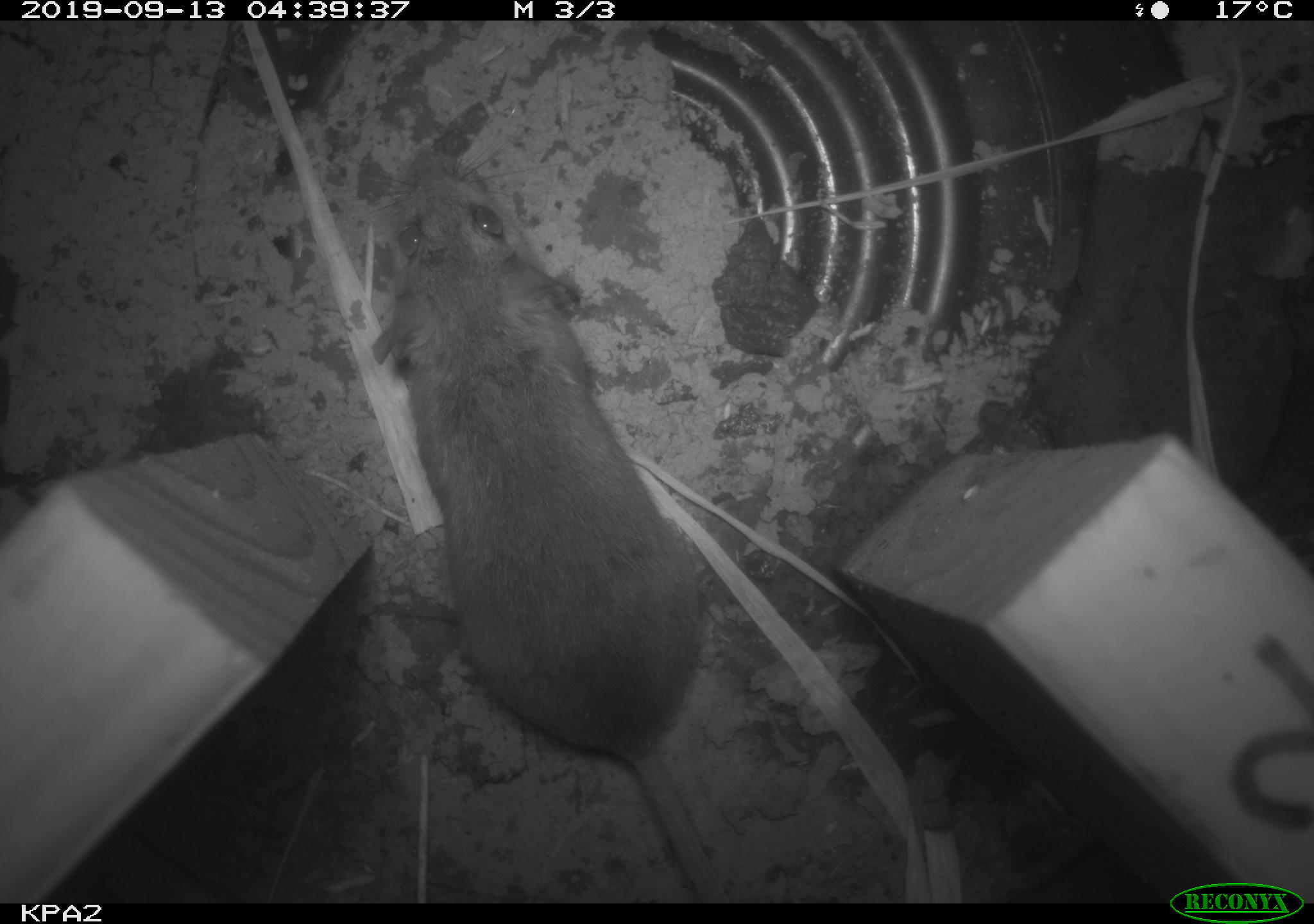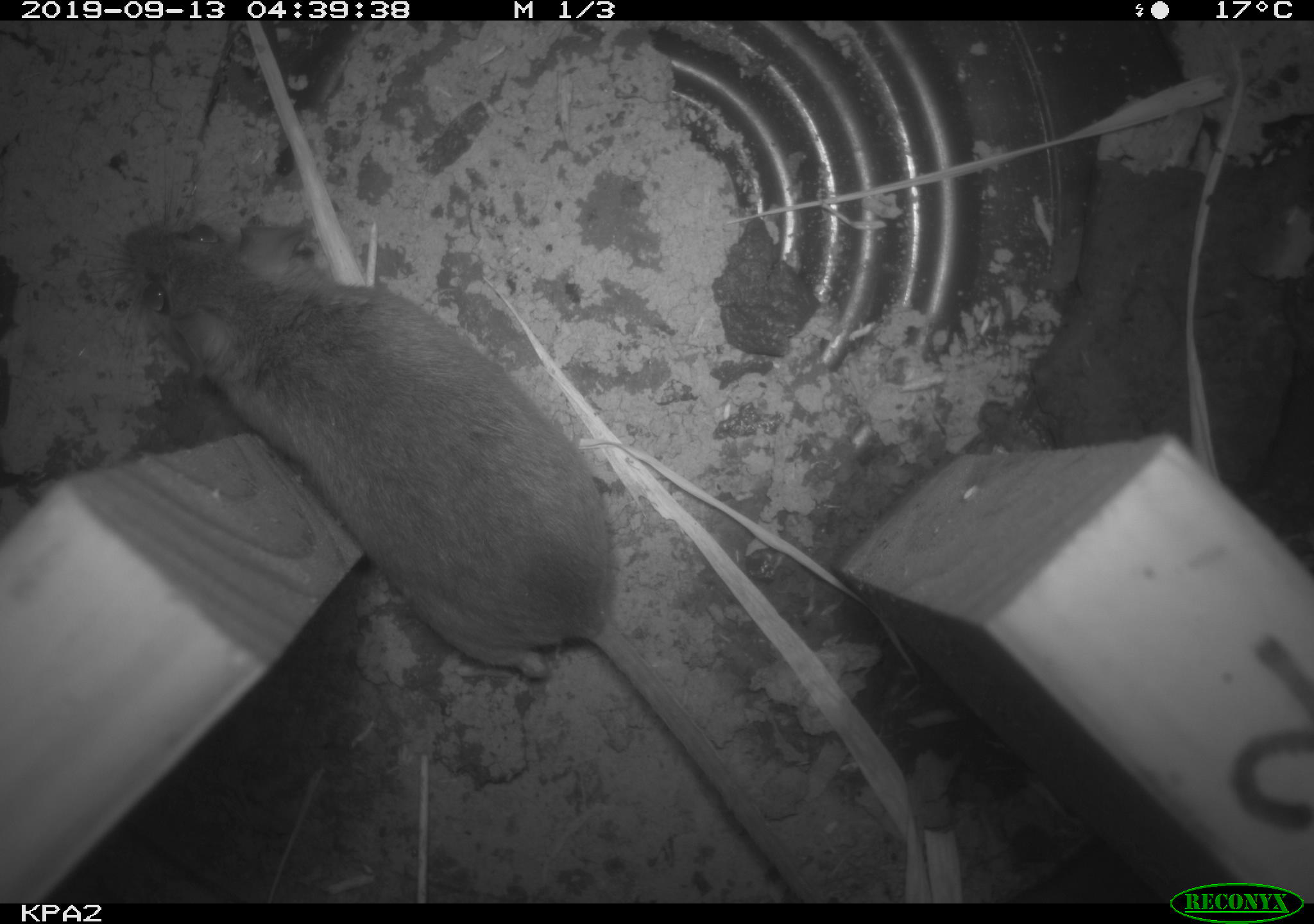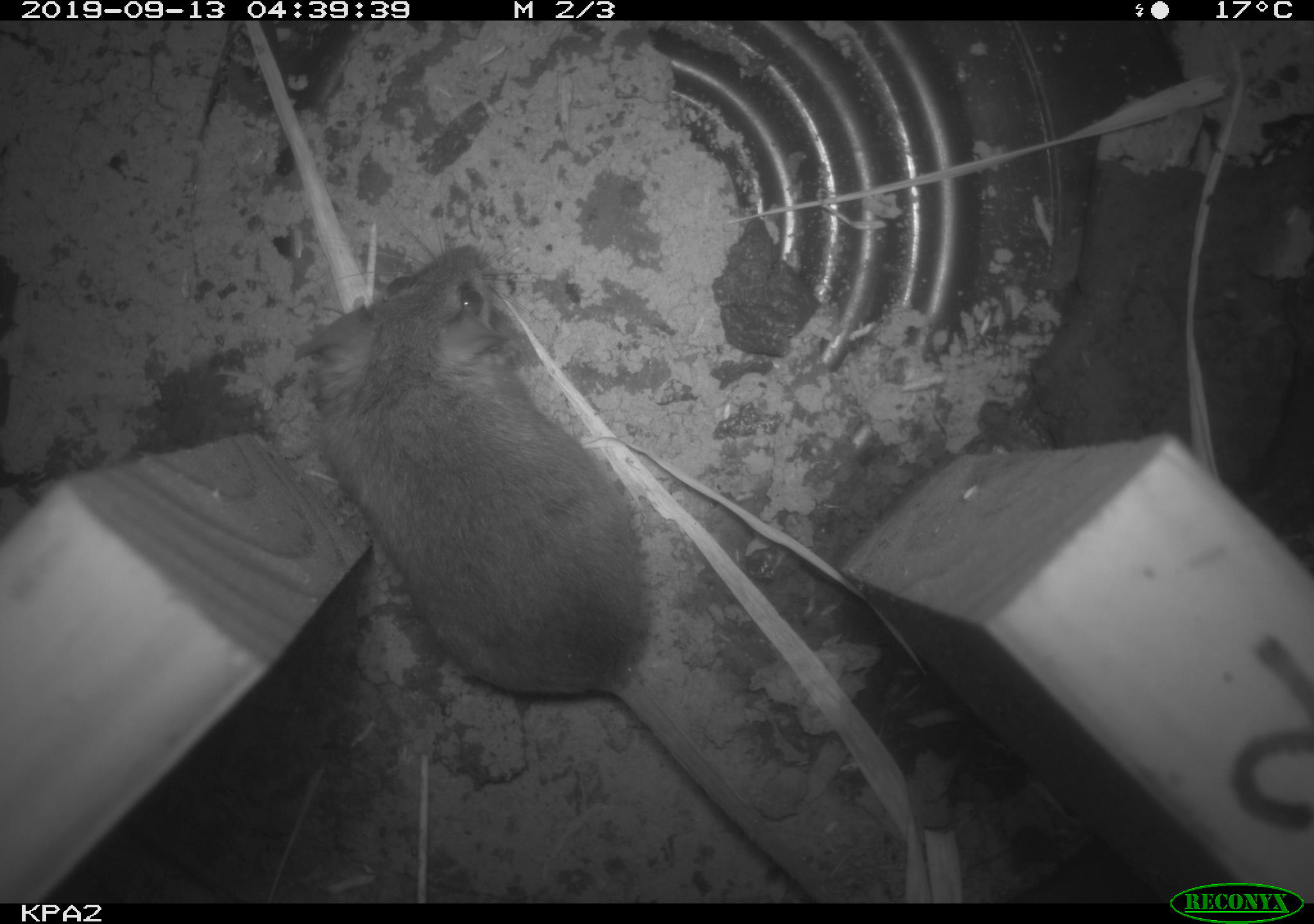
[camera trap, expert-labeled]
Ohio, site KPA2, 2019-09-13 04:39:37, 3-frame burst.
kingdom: Animalia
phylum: Chordata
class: Mammalia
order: Rodentia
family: Cricetidae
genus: Peromyscus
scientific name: Peromyscus leucopus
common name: white-footed mouse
White-footed mouse (Peromyscus leucopus).